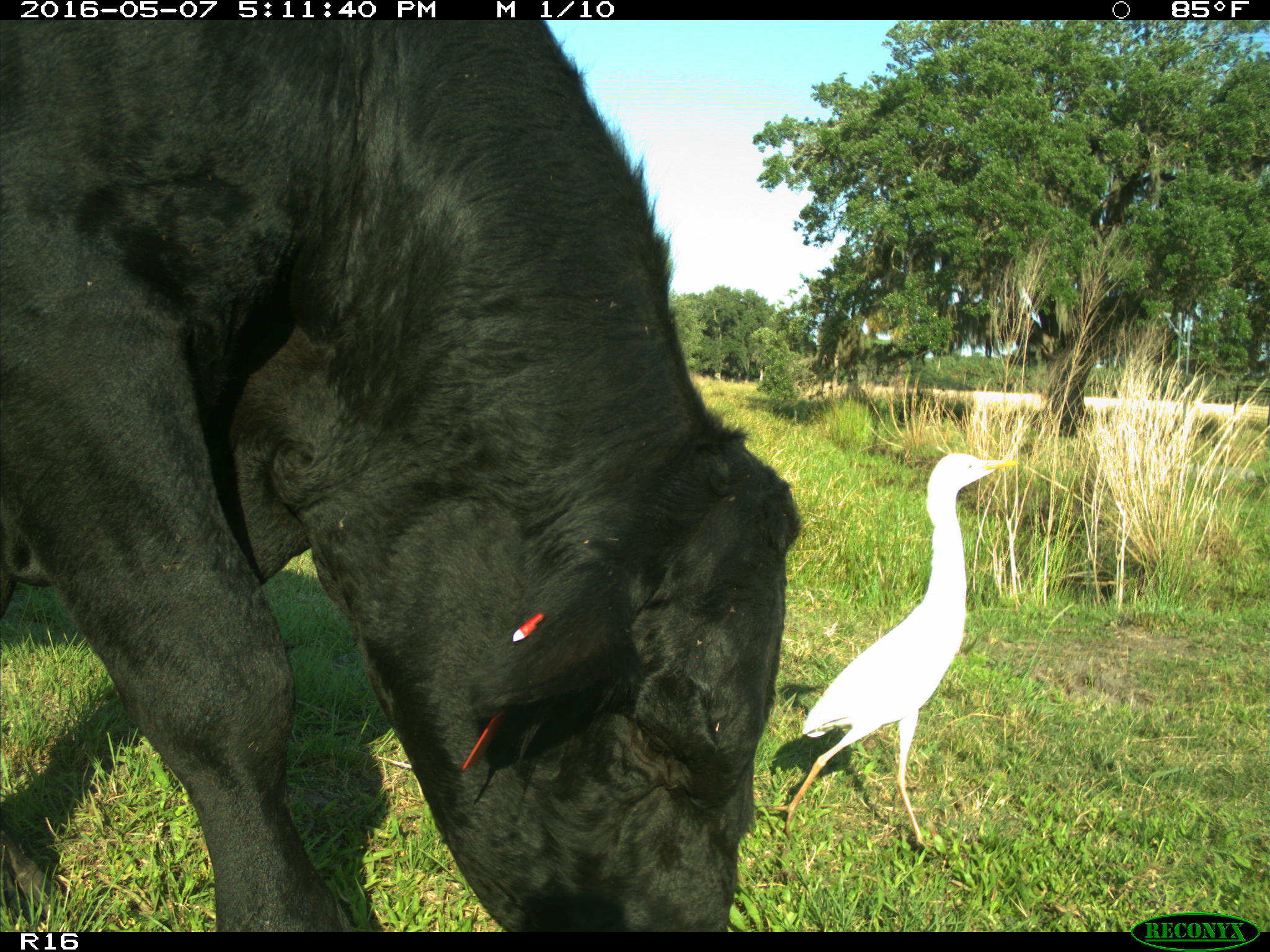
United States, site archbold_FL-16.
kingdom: Animalia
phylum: Chordata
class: Mammalia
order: Artiodactyla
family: Bovidae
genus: Bos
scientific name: Bos taurus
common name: domestic cow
Bos taurus (domestic cow).